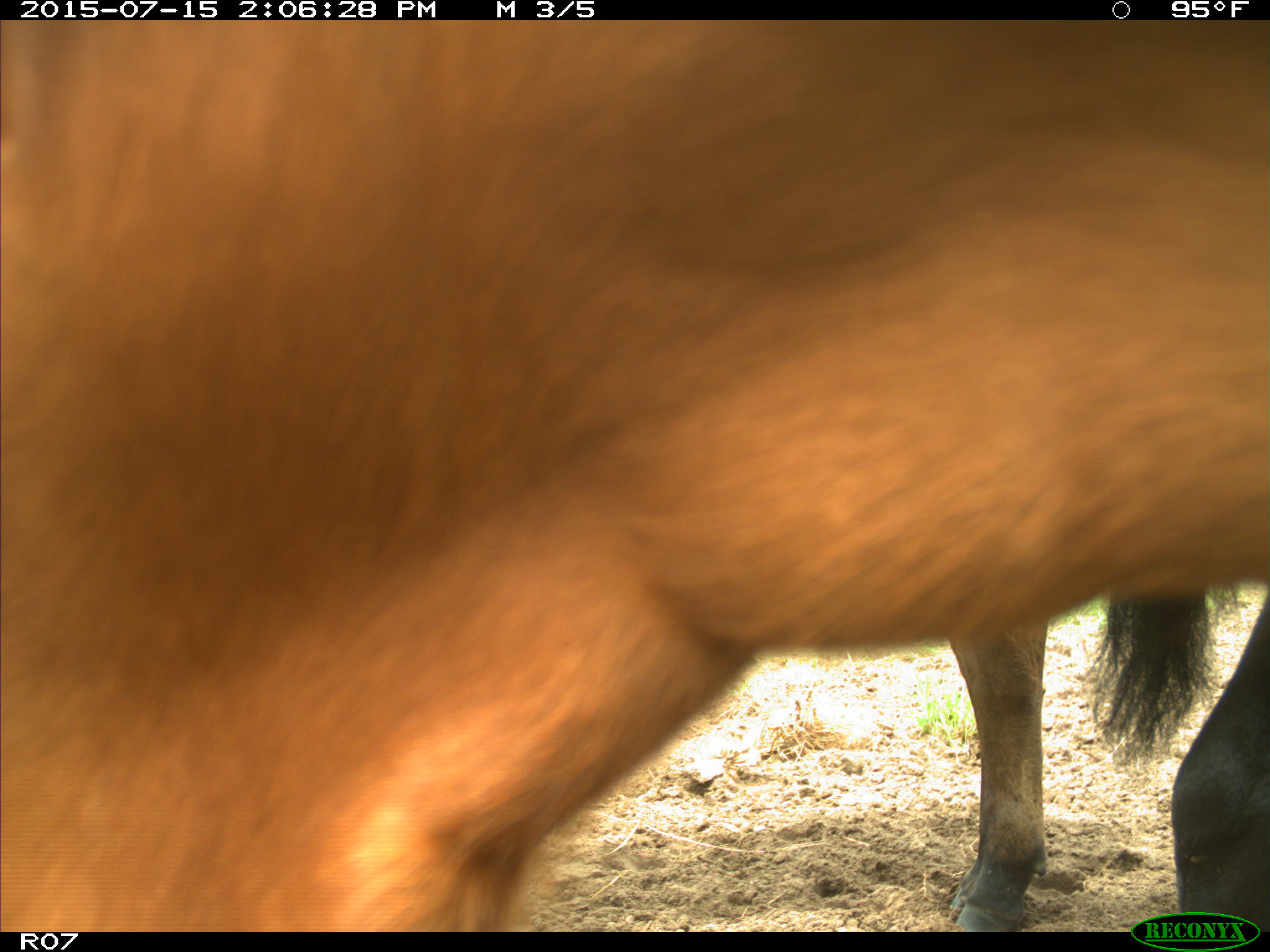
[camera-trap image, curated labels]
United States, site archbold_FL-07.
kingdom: Animalia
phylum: Chordata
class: Mammalia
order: Artiodactyla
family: Bovidae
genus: Bos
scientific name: Bos taurus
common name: domestic cow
Bos taurus (domestic cow).